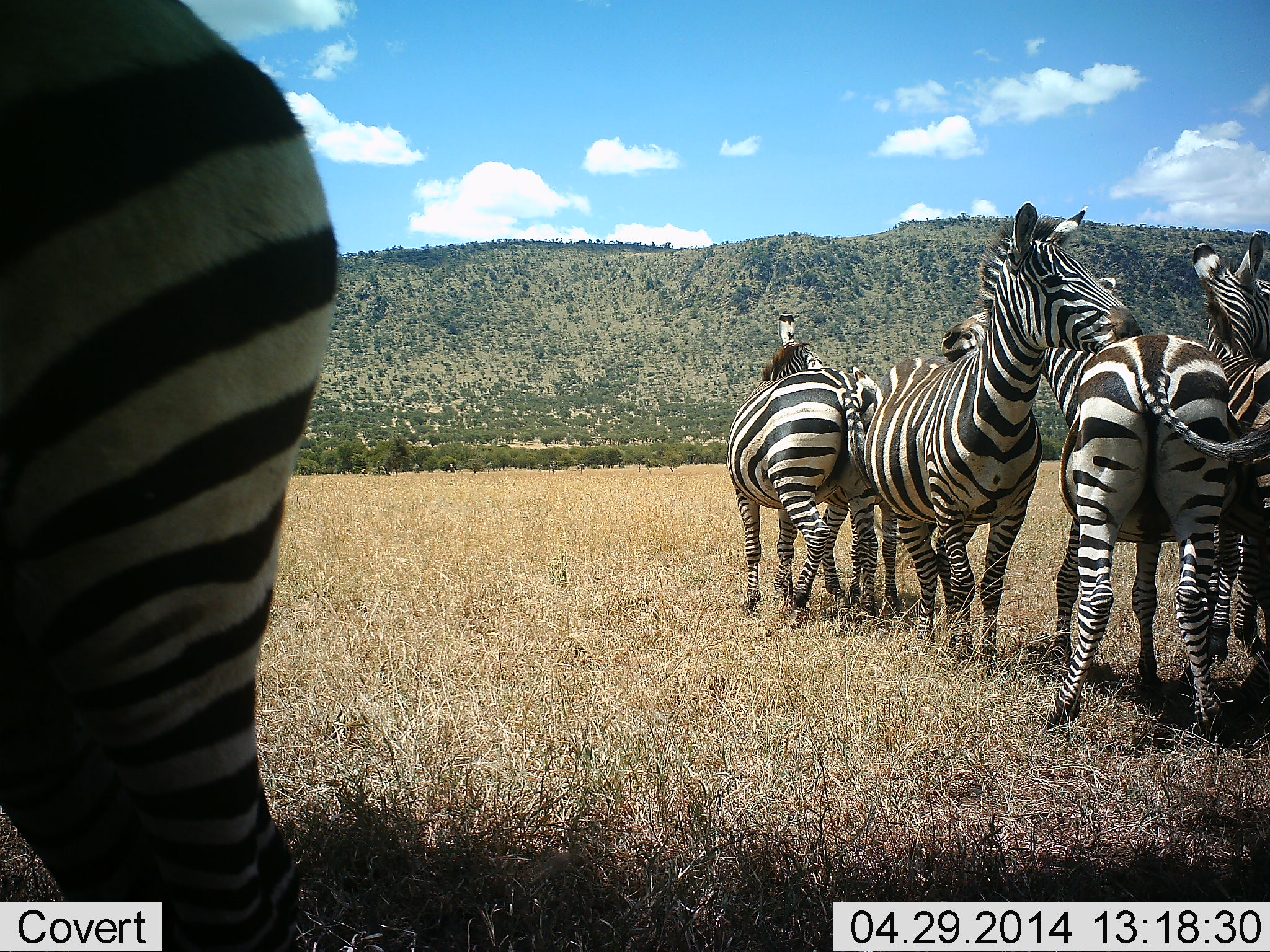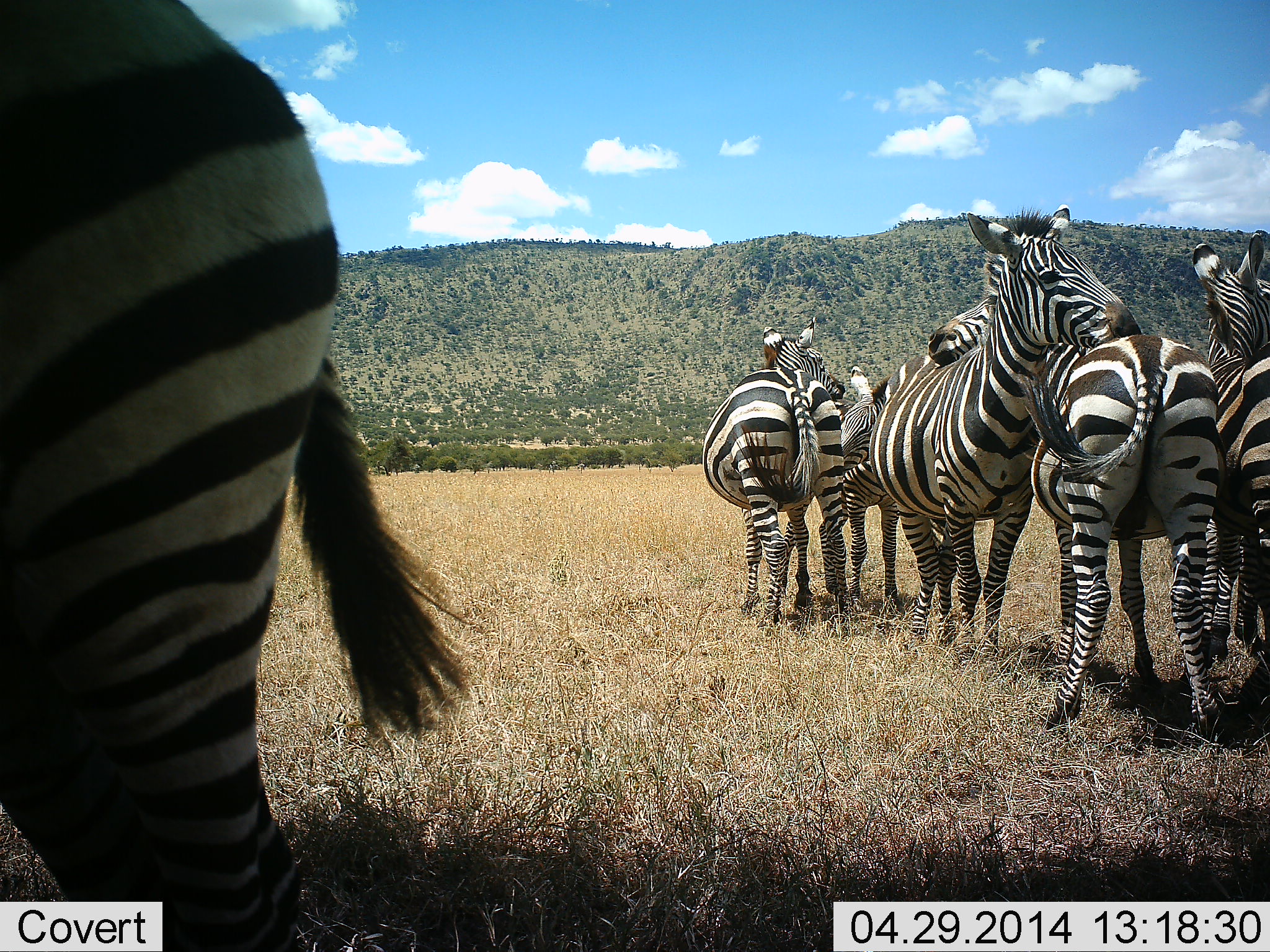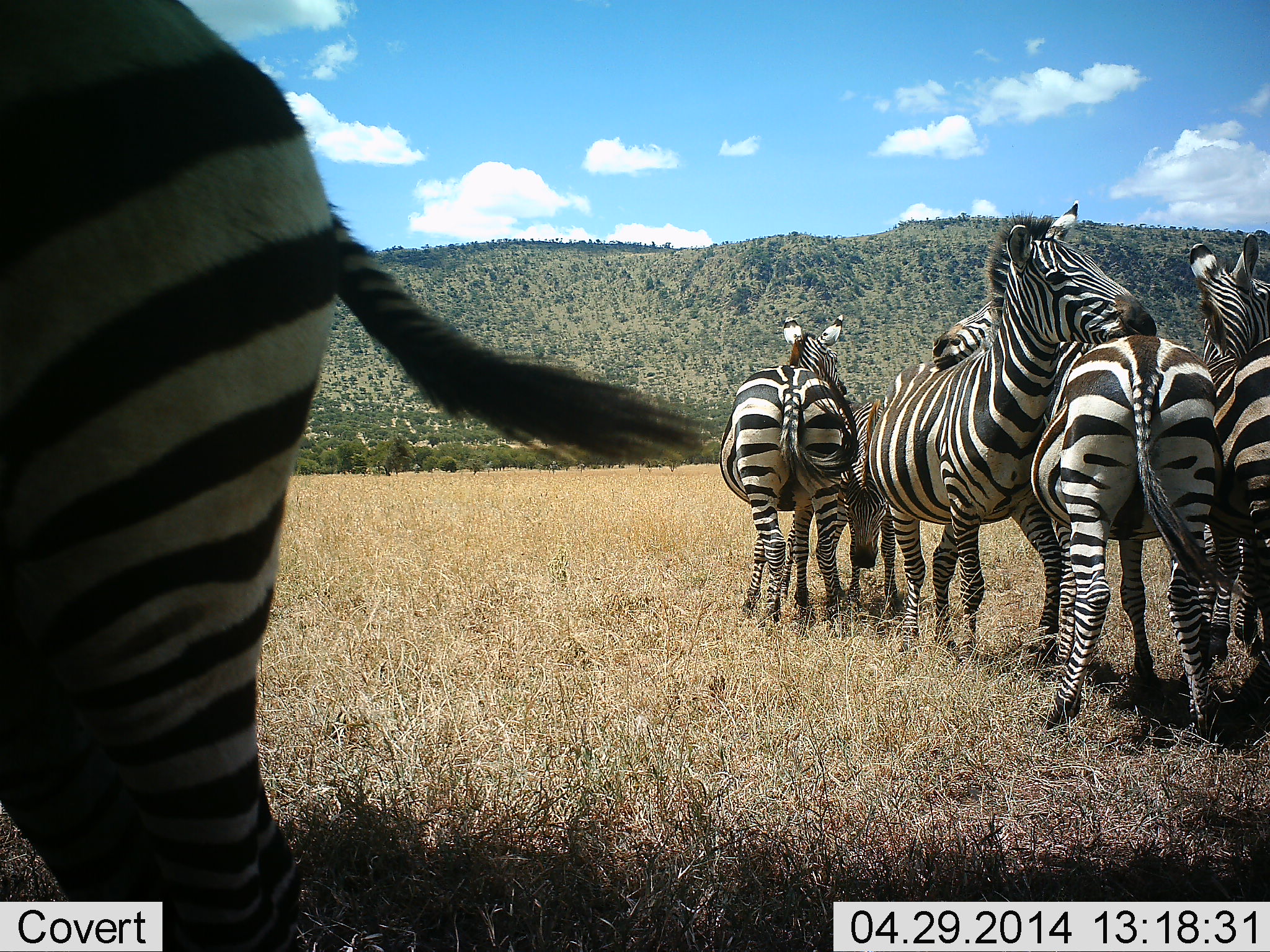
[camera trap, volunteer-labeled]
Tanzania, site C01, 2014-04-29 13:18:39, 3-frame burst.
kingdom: Animalia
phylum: Chordata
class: Mammalia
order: Perissodactyla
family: Equidae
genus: Equus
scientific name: Equus quagga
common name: plains zebra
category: zebra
Zebra (plains zebra) (Equus quagga), count 6. Behavior (volunteer vote fractions): standing 78%, resting 14%, moving 8%, interacting 72%. Young present (vote fraction): 6%. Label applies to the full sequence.